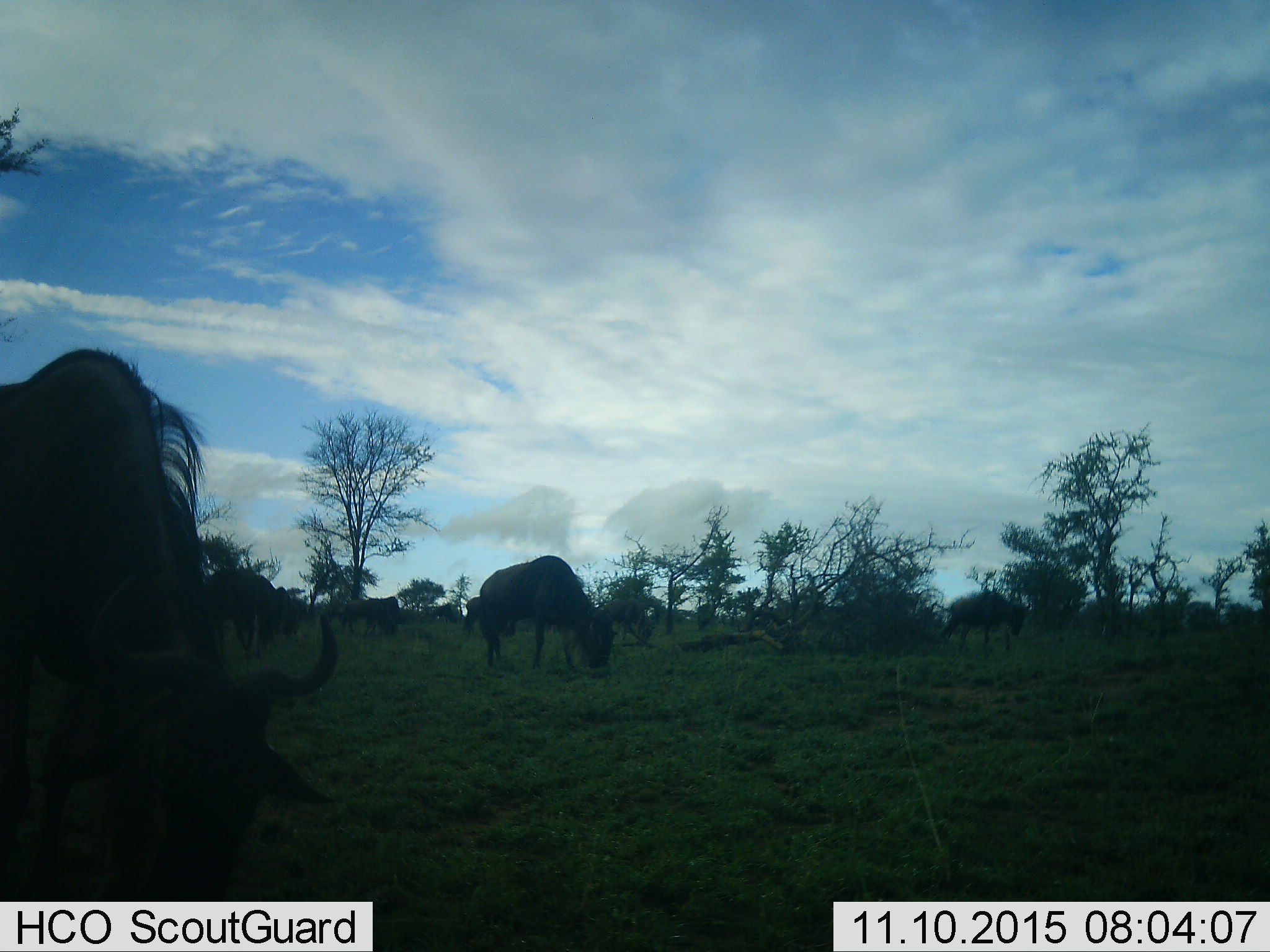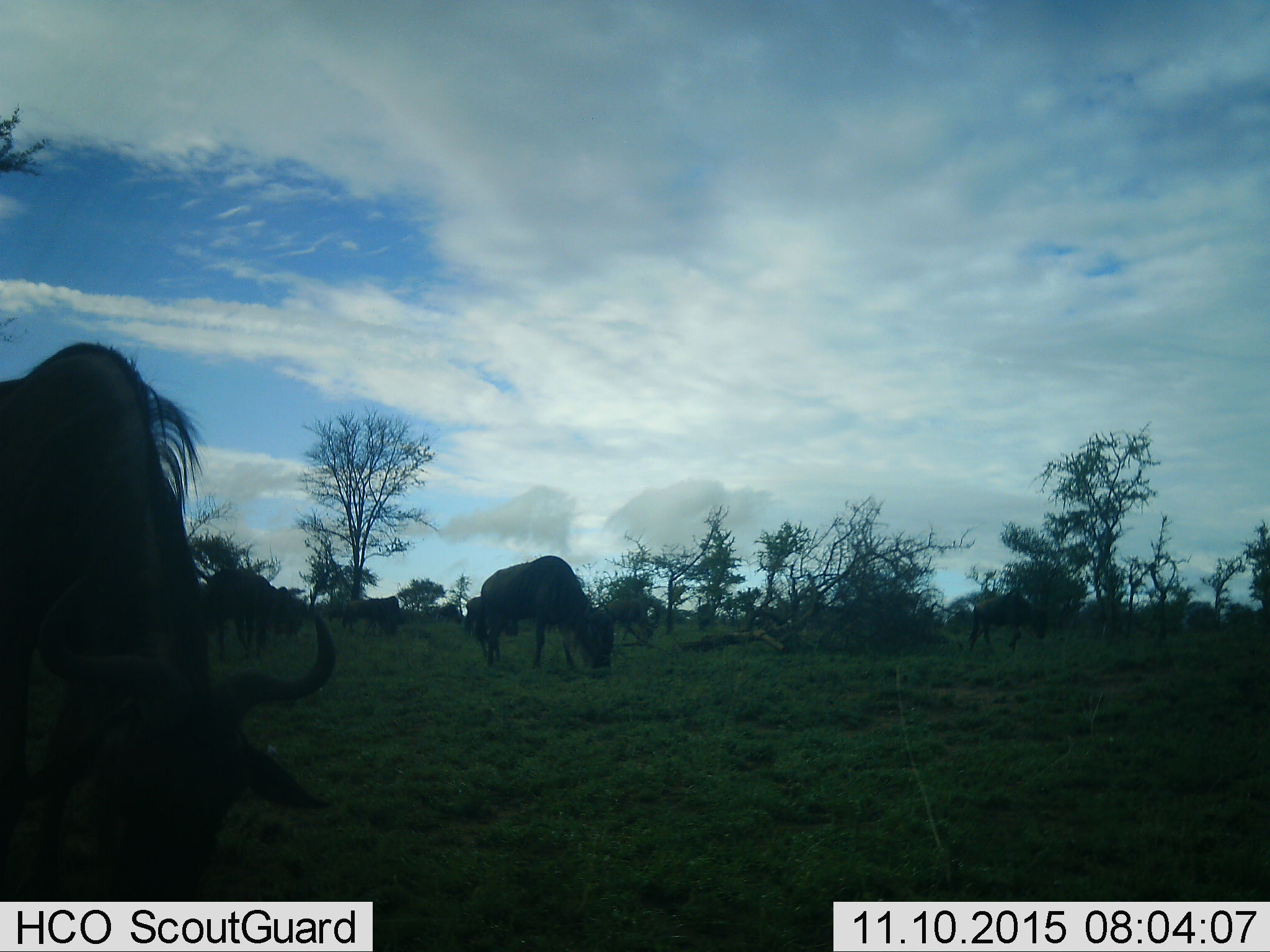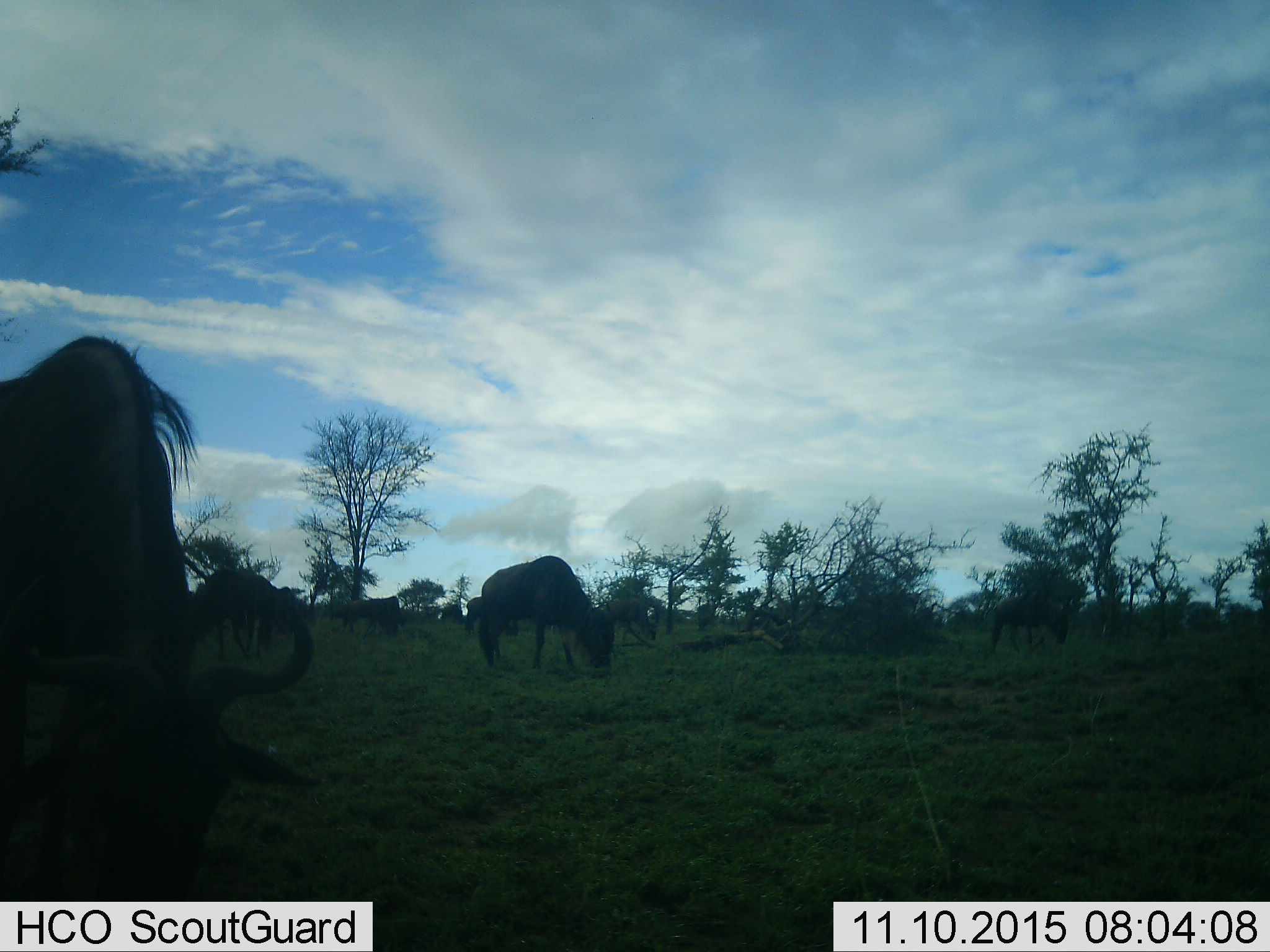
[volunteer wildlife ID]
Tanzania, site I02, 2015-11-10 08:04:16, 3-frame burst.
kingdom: Animalia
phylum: Chordata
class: Mammalia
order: Artiodactyla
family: Bovidae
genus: Connochaetes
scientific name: Connochaetes taurinus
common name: blue wildebeest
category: wildebeest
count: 8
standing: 44%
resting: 0%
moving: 33%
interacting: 0%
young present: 0%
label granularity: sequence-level